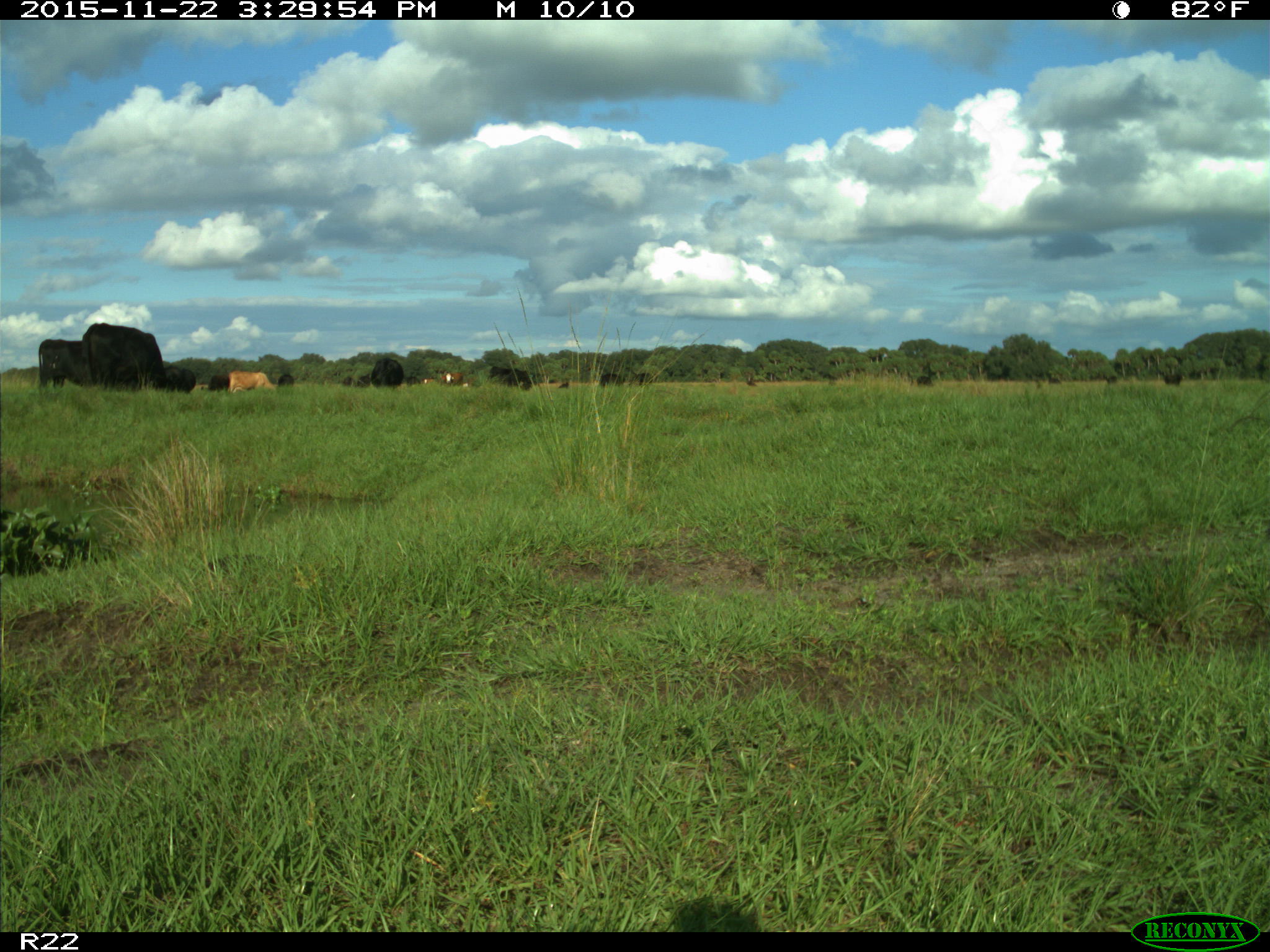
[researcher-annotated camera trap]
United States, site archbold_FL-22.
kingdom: Animalia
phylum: Chordata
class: Mammalia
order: Artiodactyla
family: Bovidae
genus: Bos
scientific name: Bos taurus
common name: domestic cow